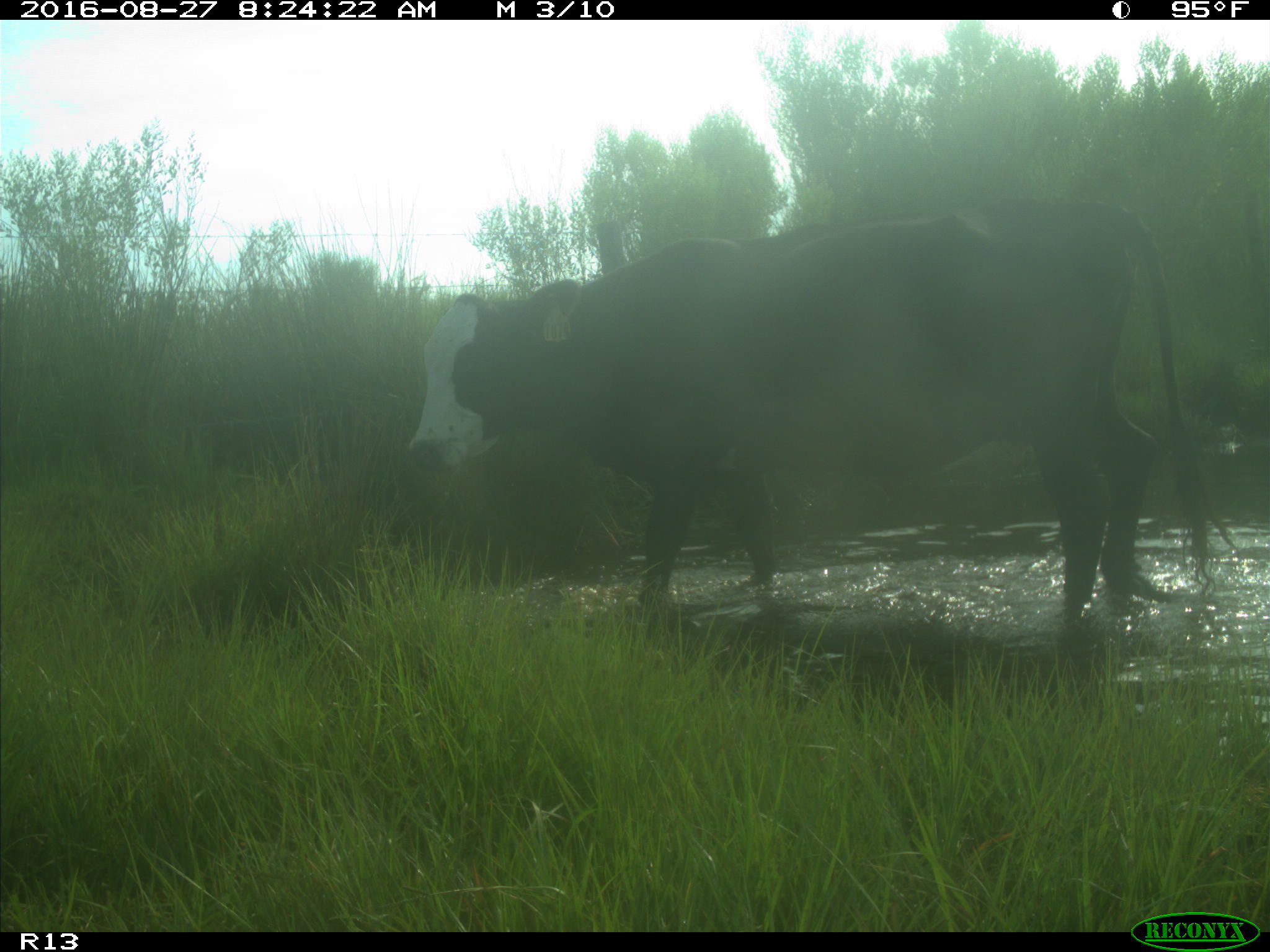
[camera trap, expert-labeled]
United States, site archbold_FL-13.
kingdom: Animalia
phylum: Chordata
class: Mammalia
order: Artiodactyla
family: Bovidae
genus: Bos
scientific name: Bos taurus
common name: domestic cow